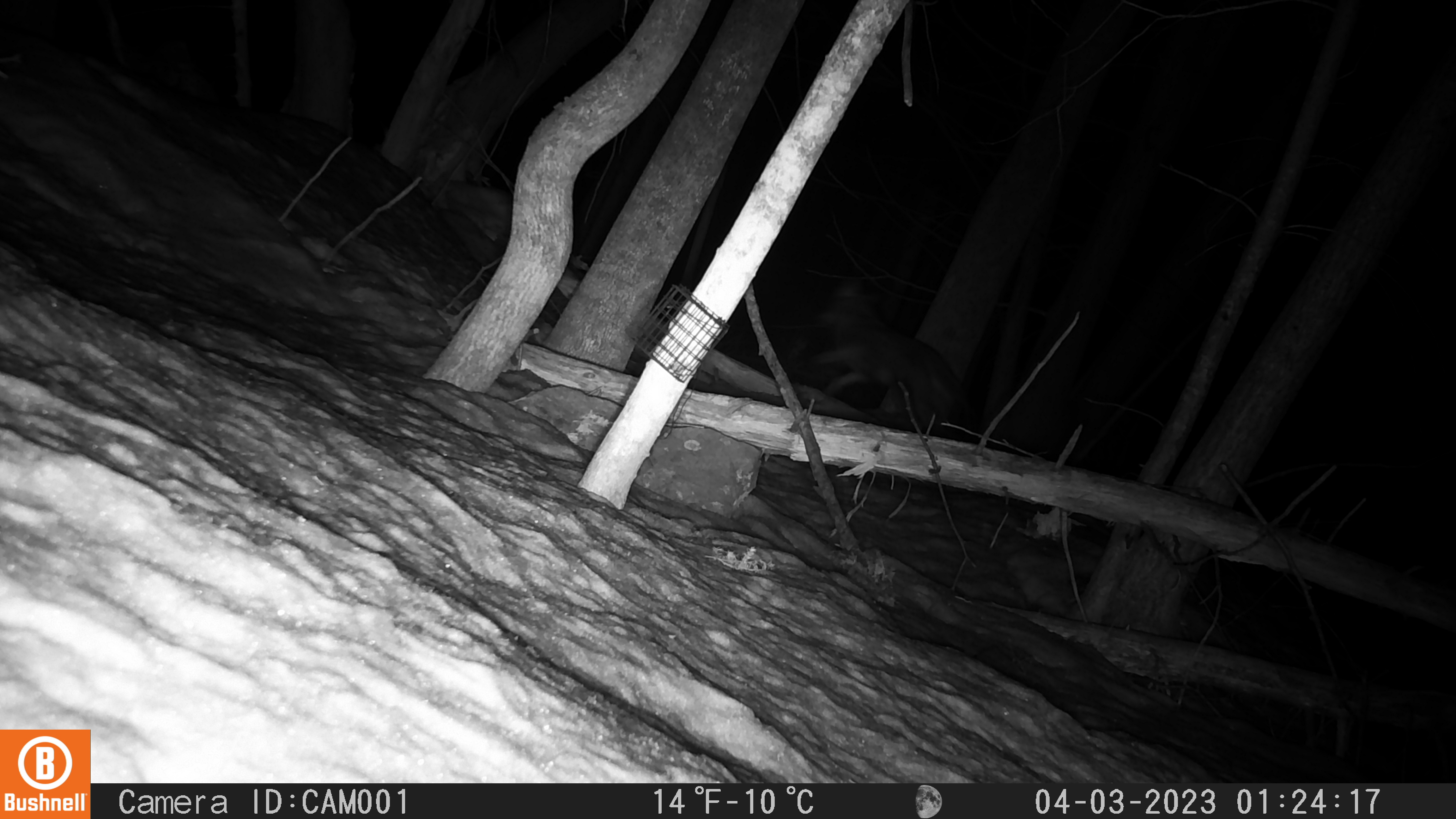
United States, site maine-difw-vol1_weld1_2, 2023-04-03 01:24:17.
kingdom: Animalia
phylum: Chordata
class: Mammalia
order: Carnivora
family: Canidae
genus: Canis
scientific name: Canis latrans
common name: coyote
Coyote (Canis latrans).